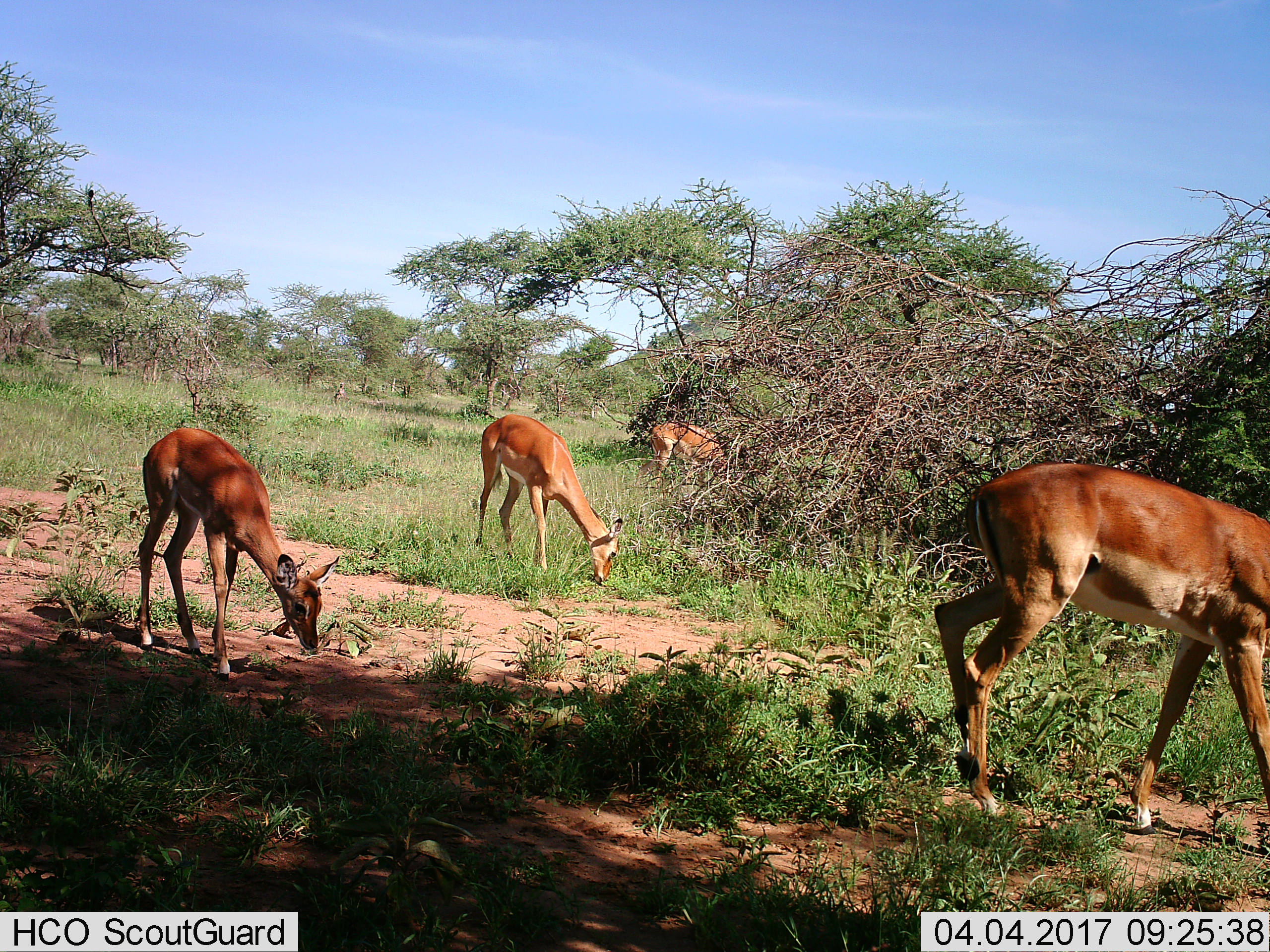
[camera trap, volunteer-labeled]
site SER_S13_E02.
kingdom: Animalia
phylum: Chordata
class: Mammalia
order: Artiodactyla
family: Bovidae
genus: Aepyceros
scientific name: Aepyceros melampus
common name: impala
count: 4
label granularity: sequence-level